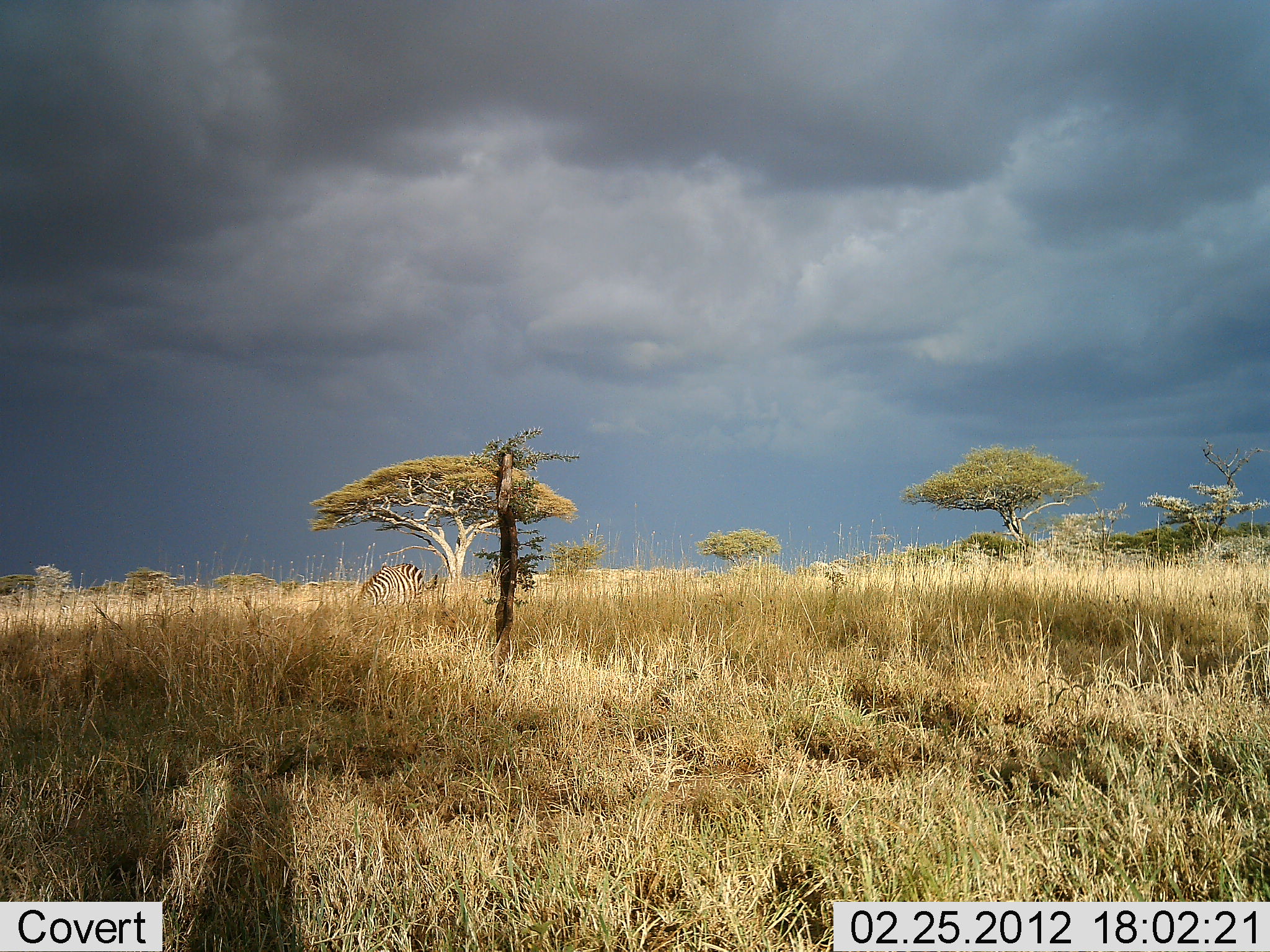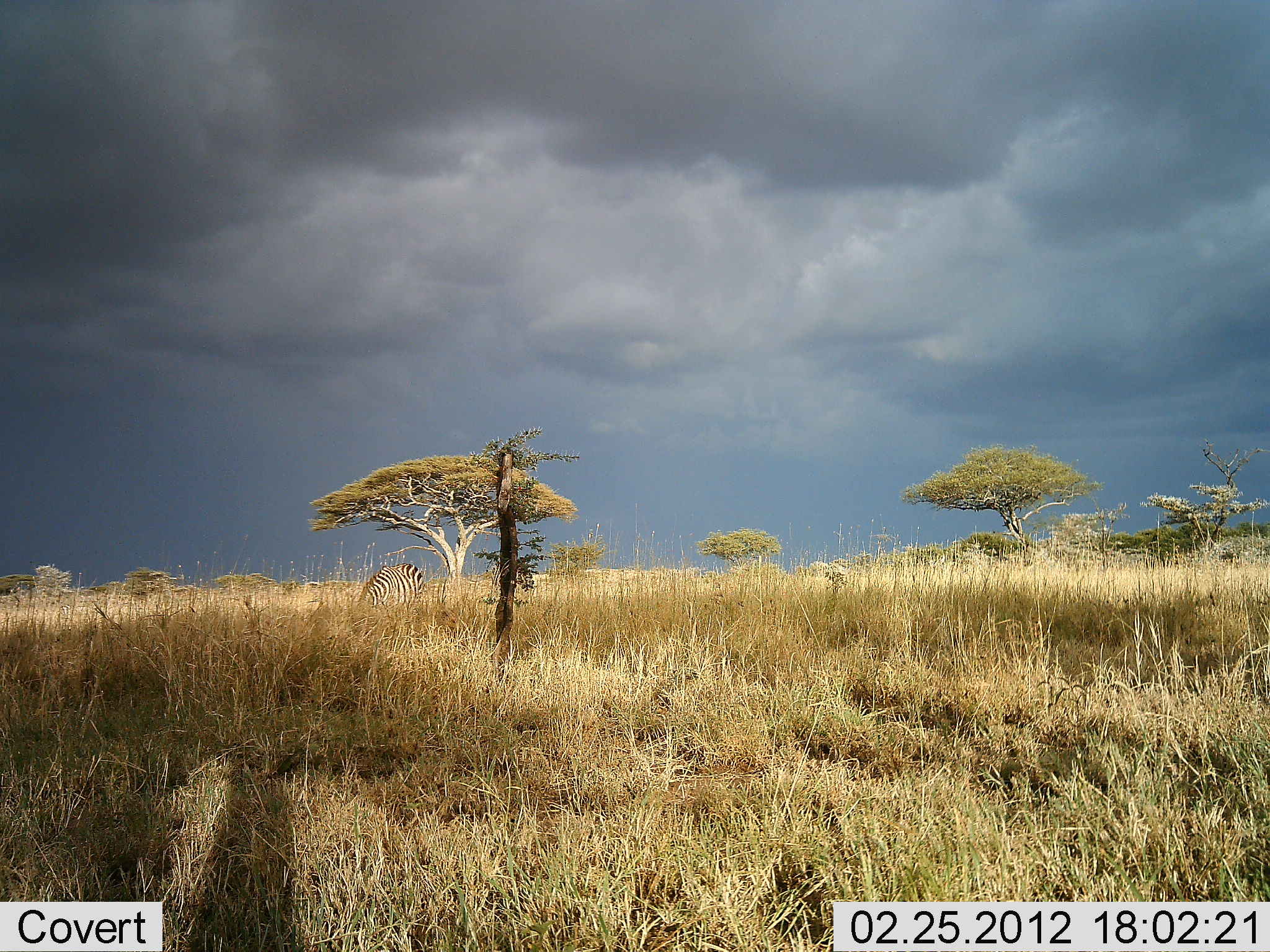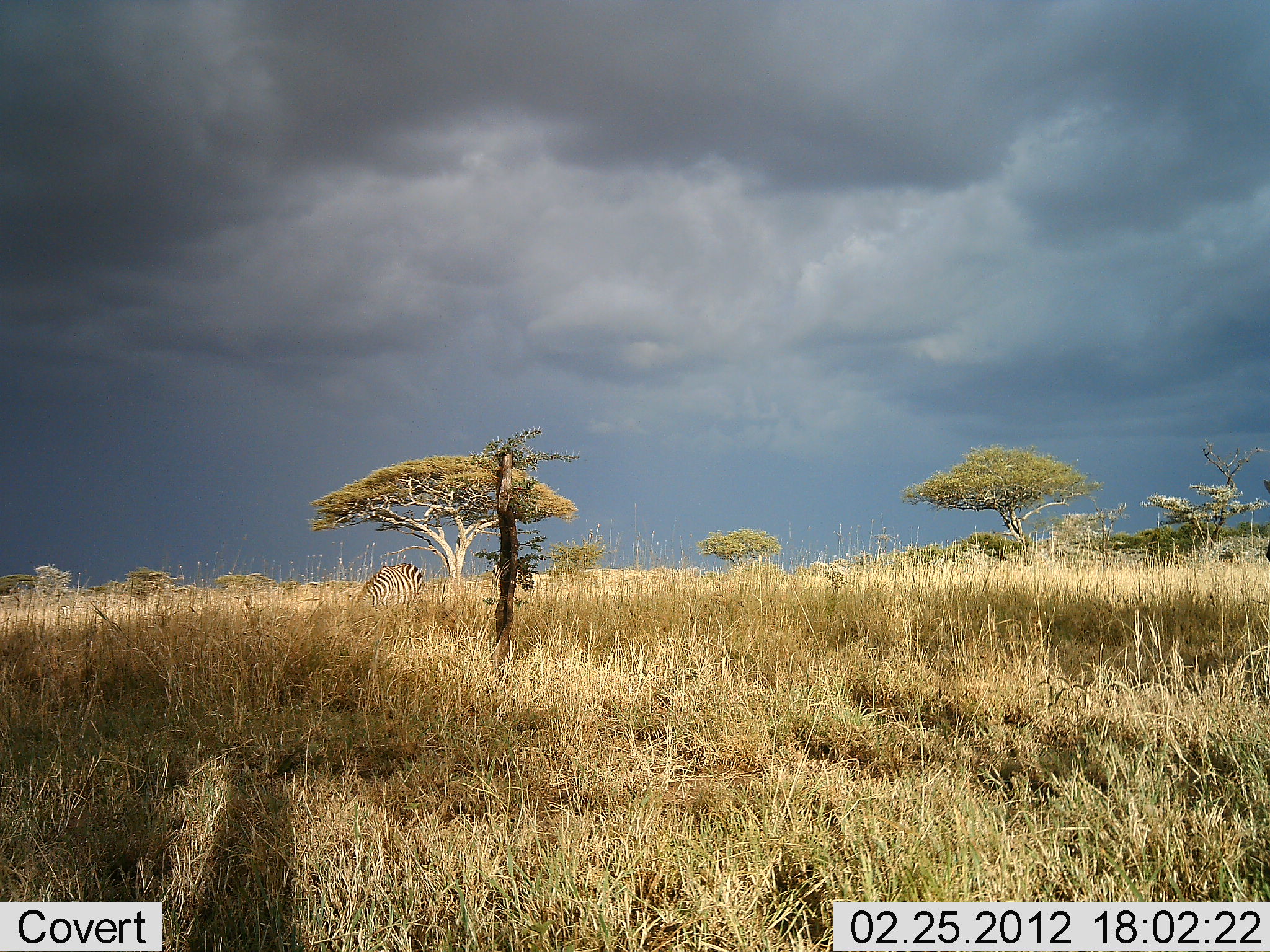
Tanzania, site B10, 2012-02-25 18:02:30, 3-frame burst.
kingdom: Animalia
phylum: Chordata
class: Mammalia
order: Perissodactyla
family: Equidae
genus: Equus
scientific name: Equus quagga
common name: plains zebra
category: zebra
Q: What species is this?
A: Zebra (plains zebra) (Equus quagga).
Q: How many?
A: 1.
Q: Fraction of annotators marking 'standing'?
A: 43%.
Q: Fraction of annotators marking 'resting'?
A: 0%.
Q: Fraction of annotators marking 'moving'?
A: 10%.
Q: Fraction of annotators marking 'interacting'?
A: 5%.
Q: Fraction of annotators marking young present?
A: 0%.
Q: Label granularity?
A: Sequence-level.